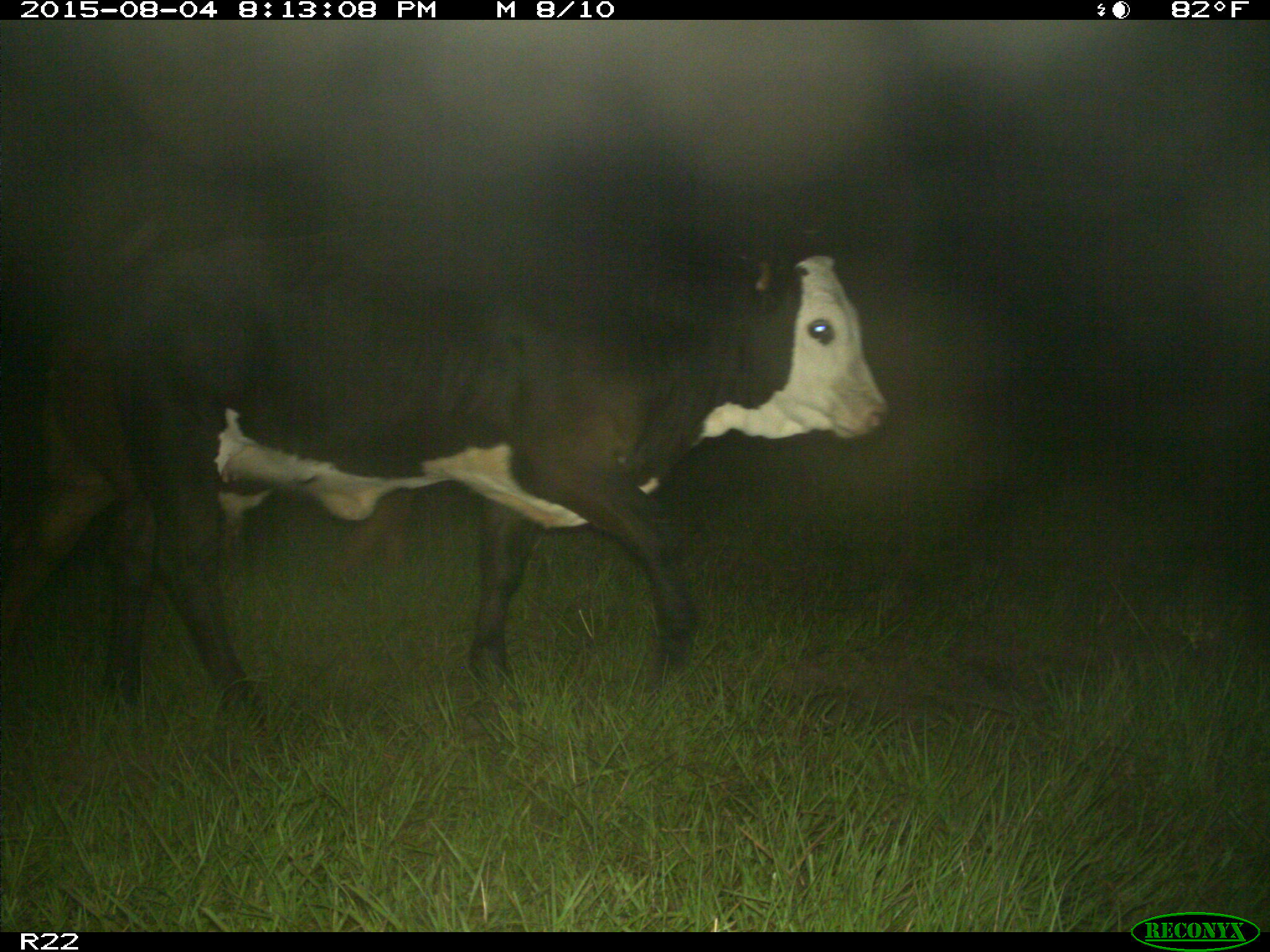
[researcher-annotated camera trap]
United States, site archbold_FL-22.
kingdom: Animalia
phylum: Chordata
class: Mammalia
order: Artiodactyla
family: Bovidae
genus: Bos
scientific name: Bos taurus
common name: domestic cow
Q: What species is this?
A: Bos taurus (domestic cow).